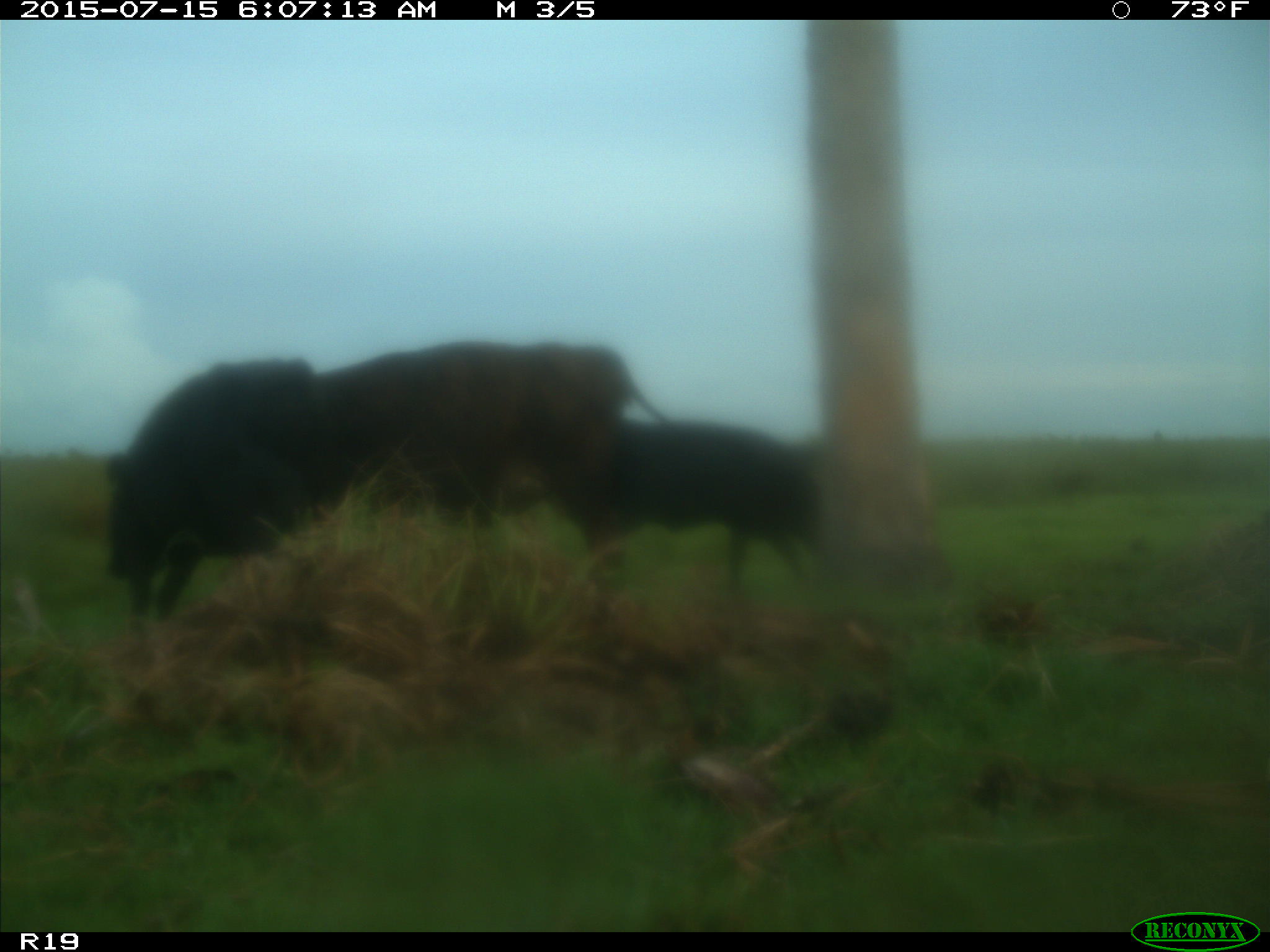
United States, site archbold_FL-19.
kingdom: Animalia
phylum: Chordata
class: Mammalia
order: Artiodactyla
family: Bovidae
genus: Bos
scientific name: Bos taurus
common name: domestic cow